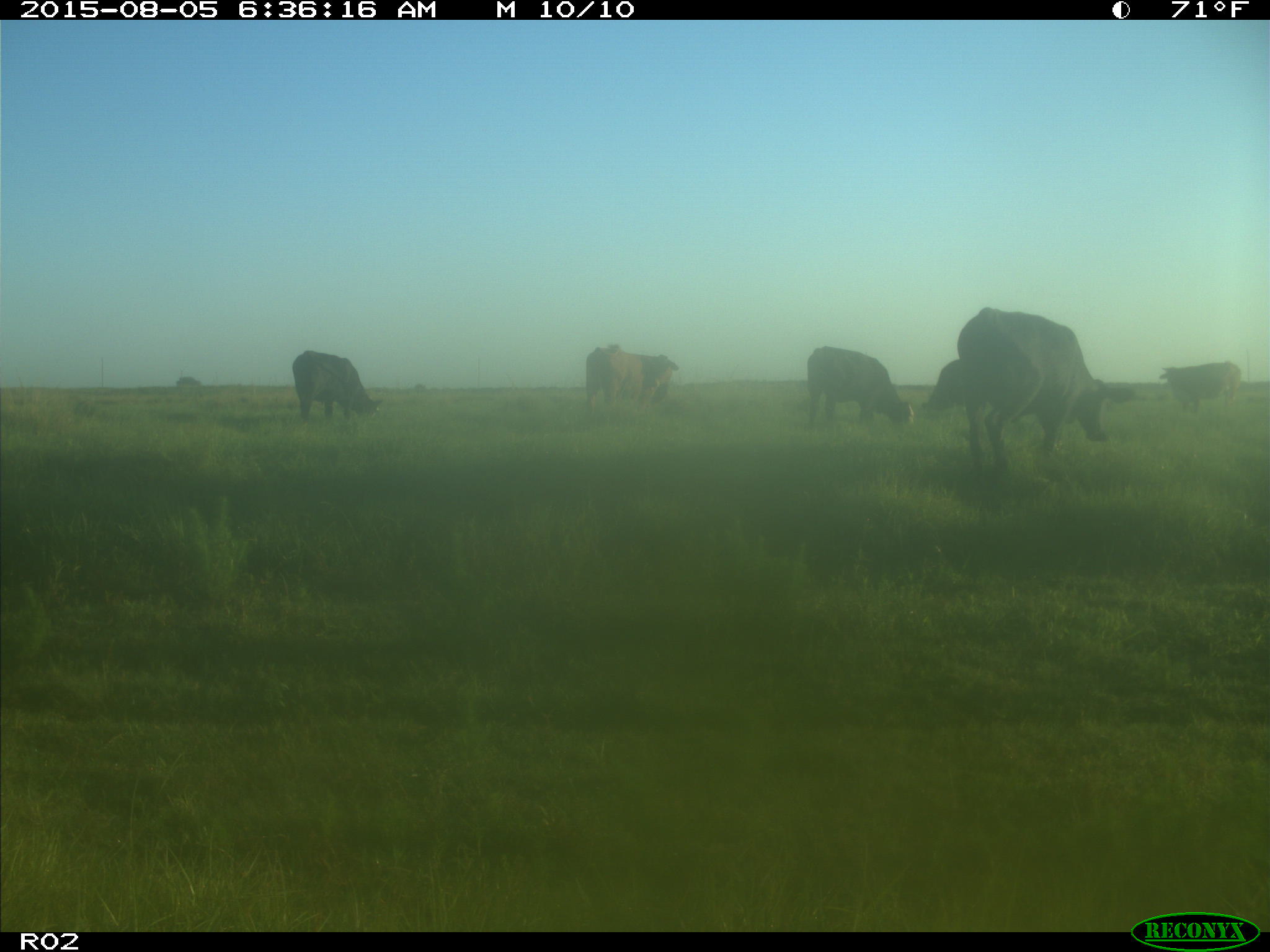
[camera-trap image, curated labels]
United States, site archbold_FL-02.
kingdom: Animalia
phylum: Chordata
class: Mammalia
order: Artiodactyla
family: Bovidae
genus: Bos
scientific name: Bos taurus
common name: domestic cow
Bos taurus (domestic cow).